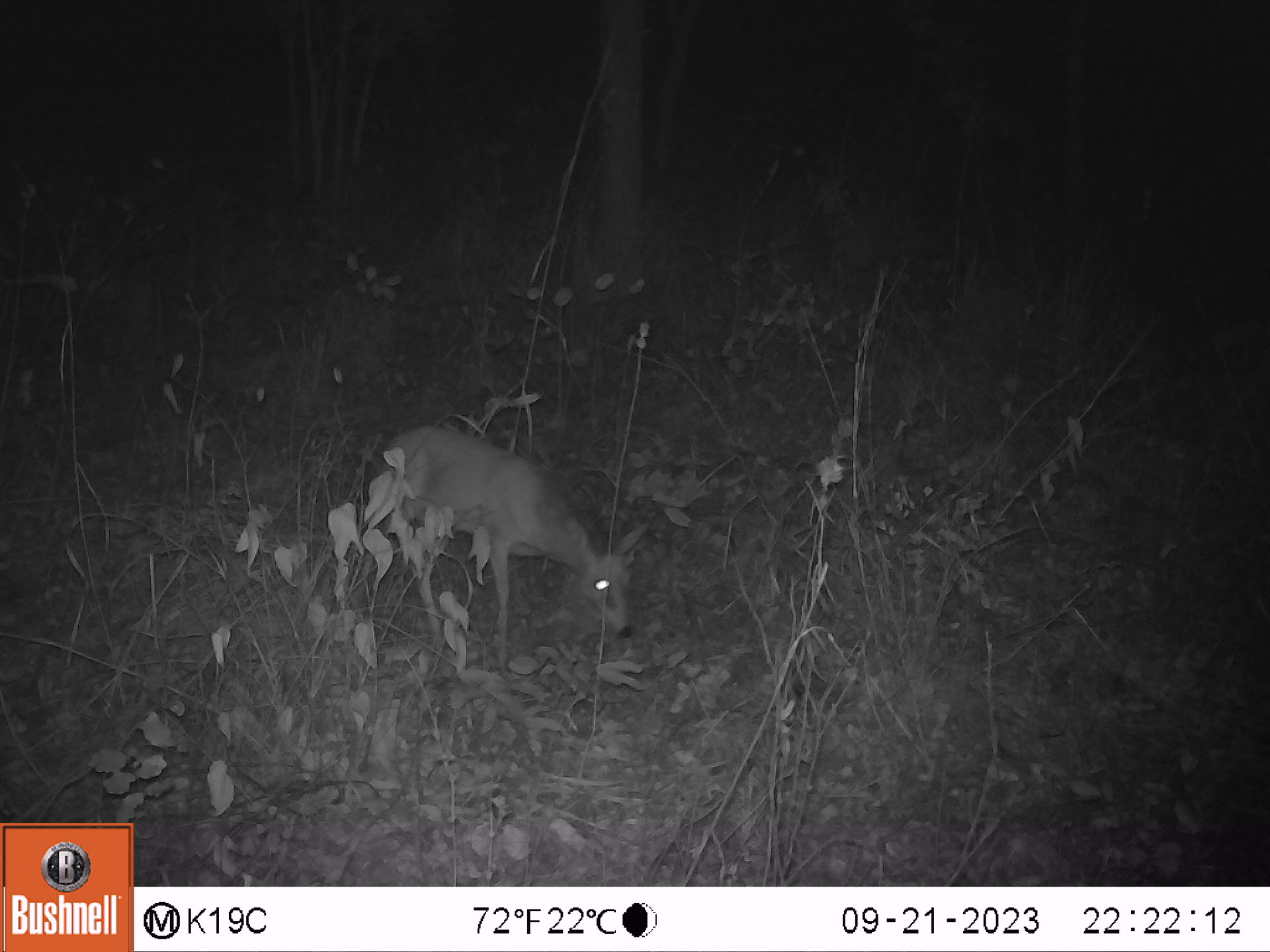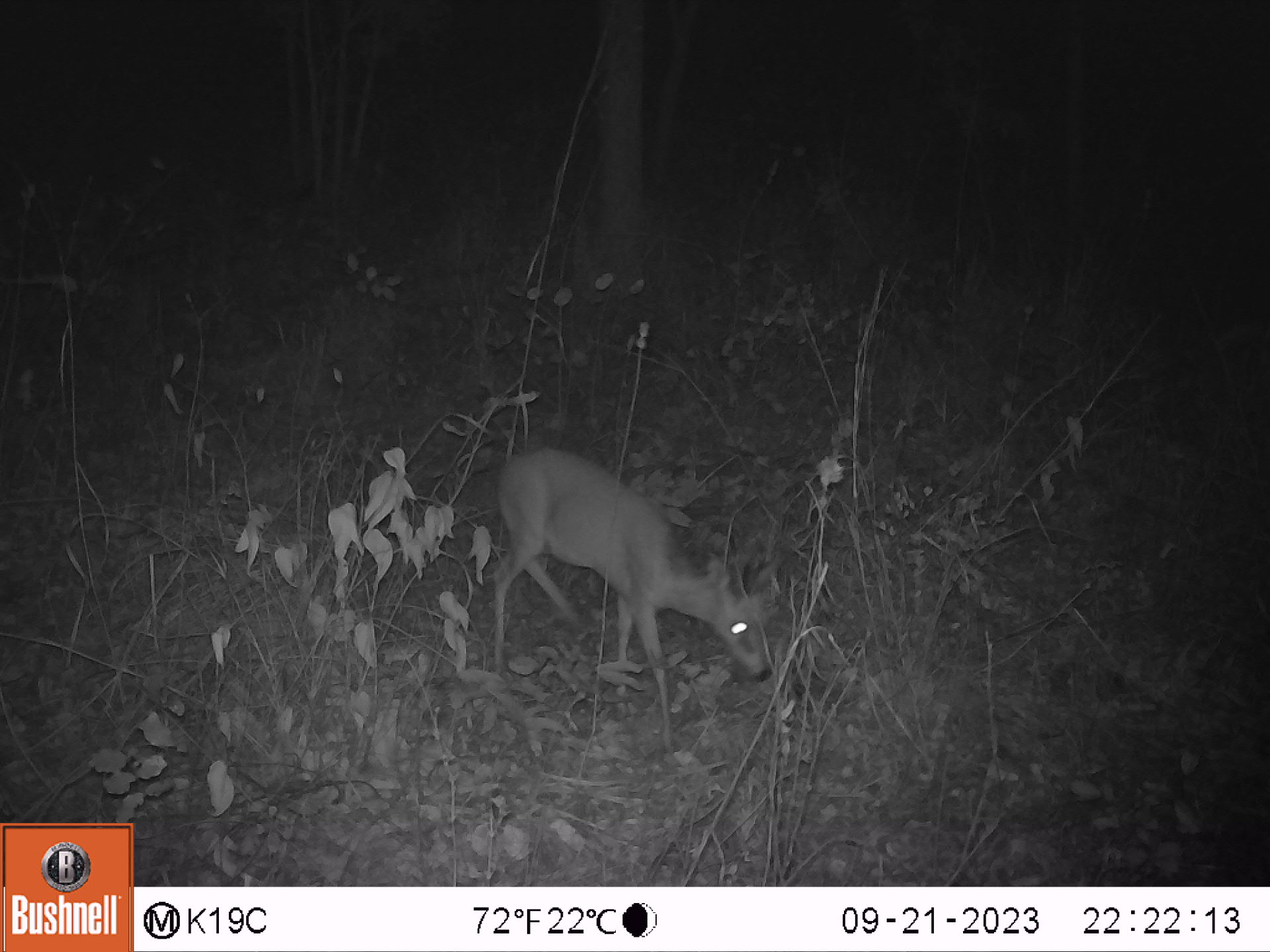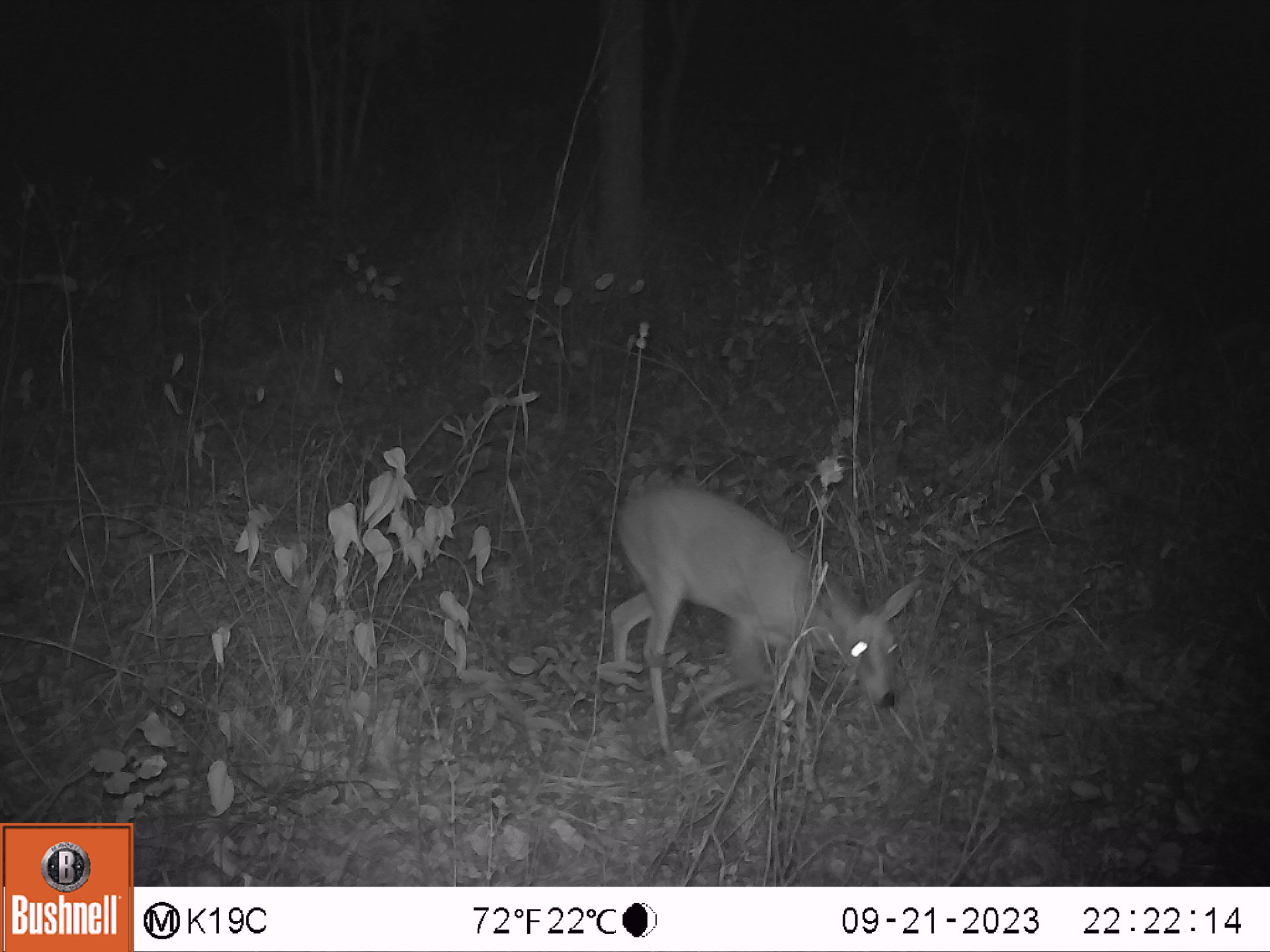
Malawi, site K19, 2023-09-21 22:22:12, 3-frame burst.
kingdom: Animalia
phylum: Chordata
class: Mammalia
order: Artiodactyla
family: Bovidae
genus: Sylvicapra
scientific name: Sylvicapra grimmia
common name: common duiker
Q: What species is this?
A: Common duiker (Sylvicapra grimmia).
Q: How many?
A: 1.